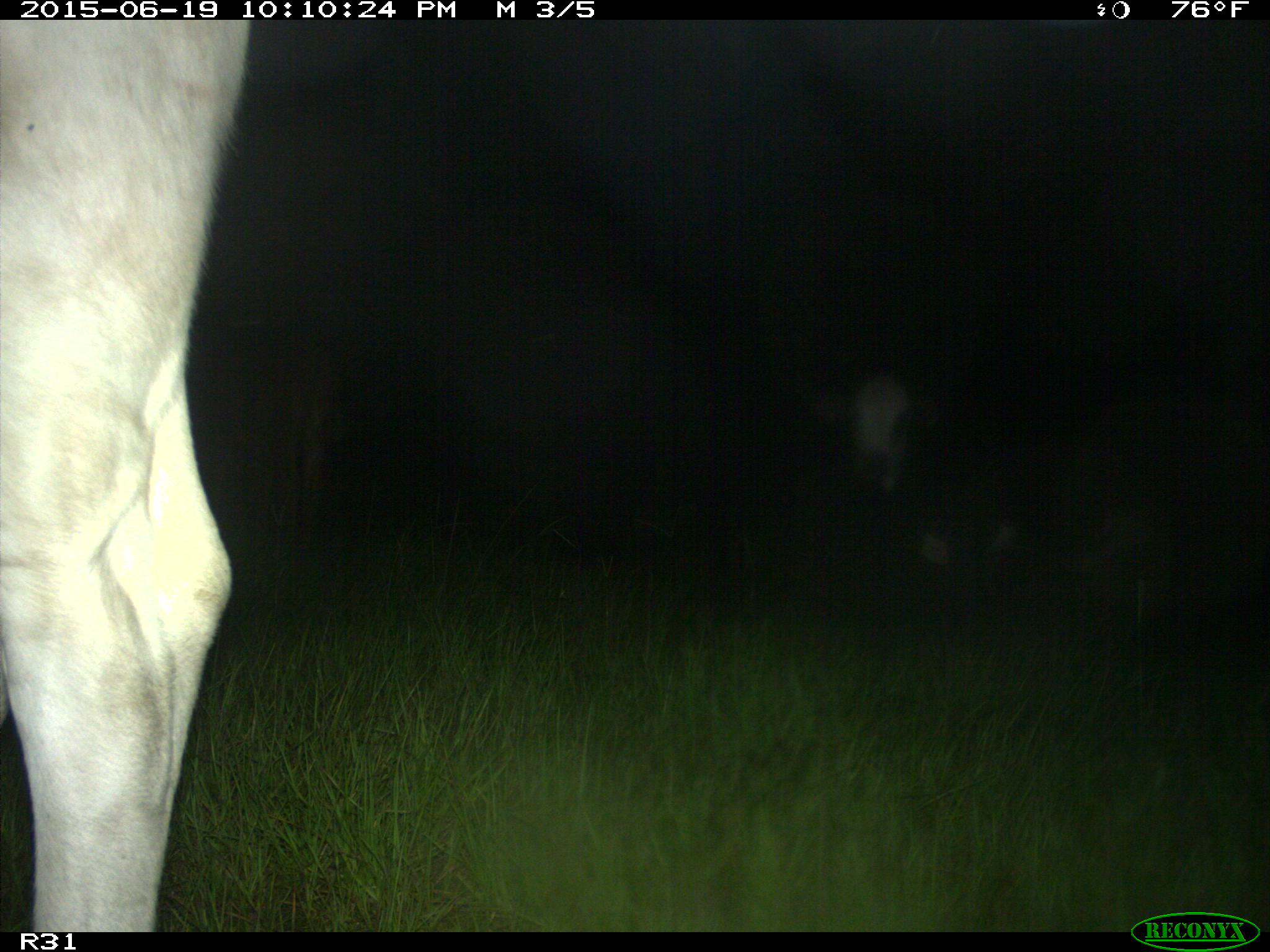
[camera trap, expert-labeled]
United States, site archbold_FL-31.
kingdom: Animalia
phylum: Chordata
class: Mammalia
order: Artiodactyla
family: Bovidae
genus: Bos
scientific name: Bos taurus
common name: domestic cow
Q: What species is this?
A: Bos taurus (domestic cow).